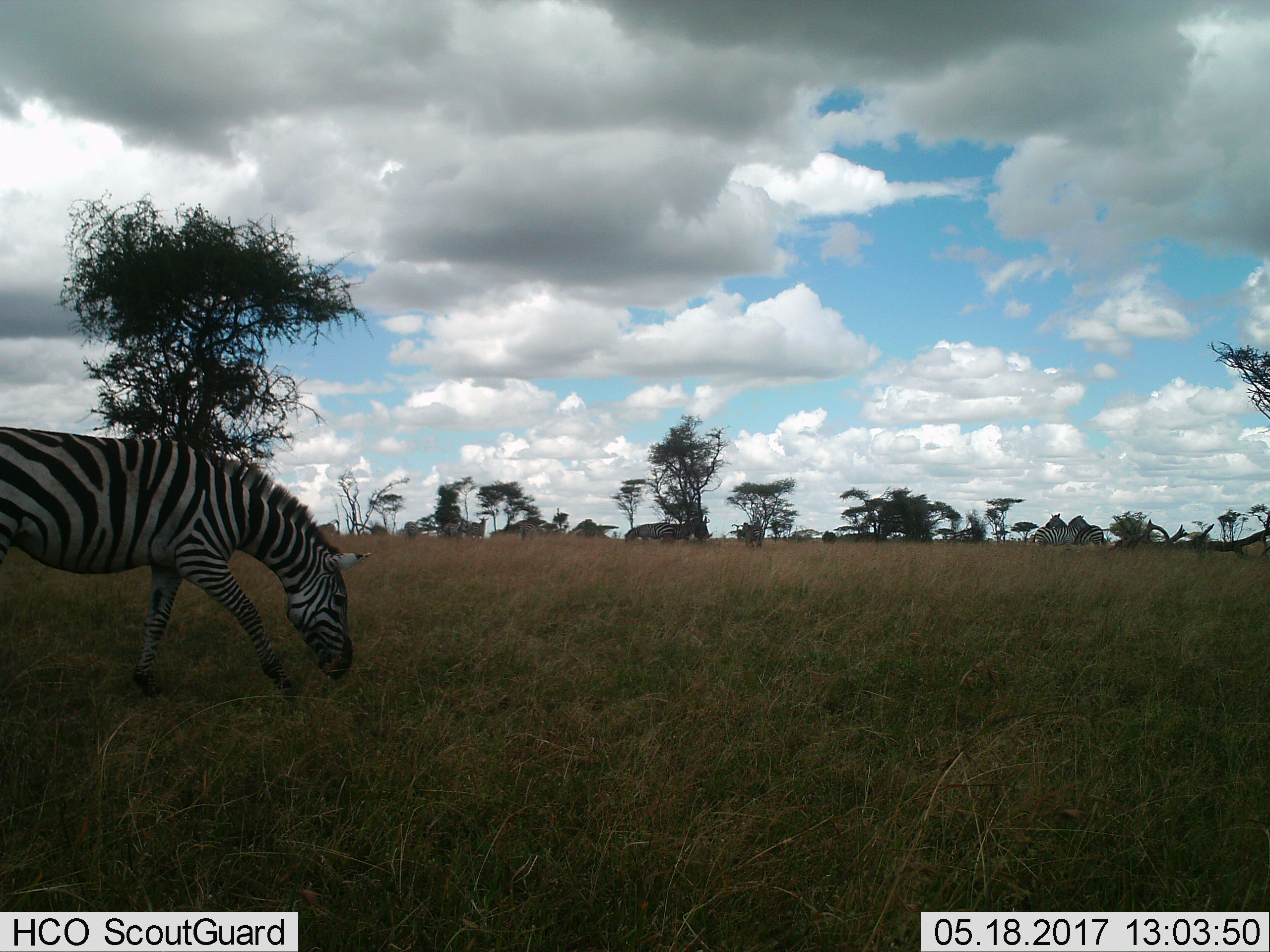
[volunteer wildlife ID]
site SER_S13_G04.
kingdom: Animalia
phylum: Chordata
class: Mammalia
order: Perissodactyla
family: Equidae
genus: Equus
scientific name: Equus quagga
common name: plains zebra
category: zebraplains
Zebraplains (plains zebra) (Equus quagga), count 1. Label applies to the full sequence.